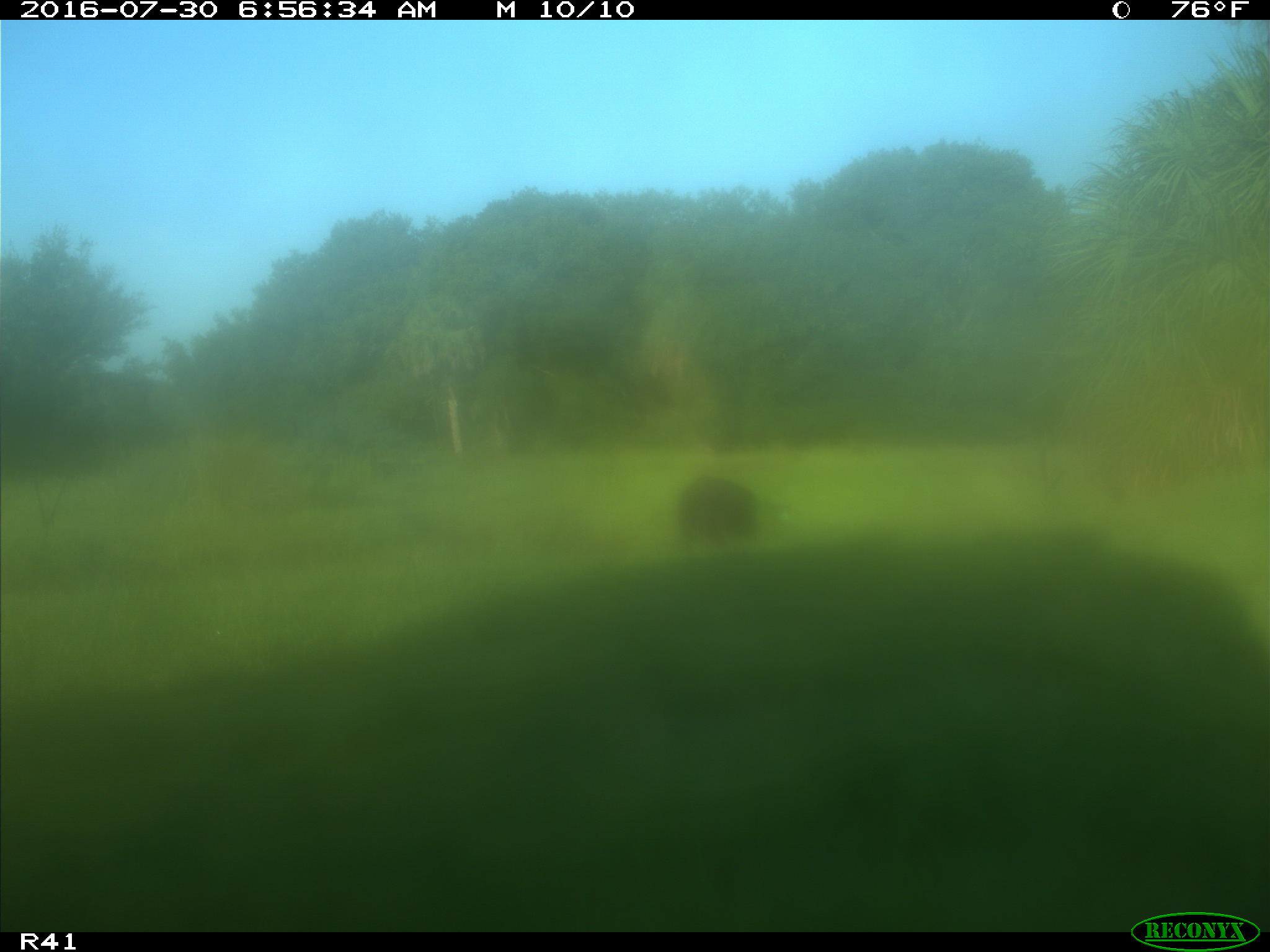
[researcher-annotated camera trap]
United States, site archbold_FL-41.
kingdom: Animalia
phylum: Chordata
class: Mammalia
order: Artiodactyla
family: Bovidae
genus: Bos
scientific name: Bos taurus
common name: domestic cow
Bos taurus (domestic cow).